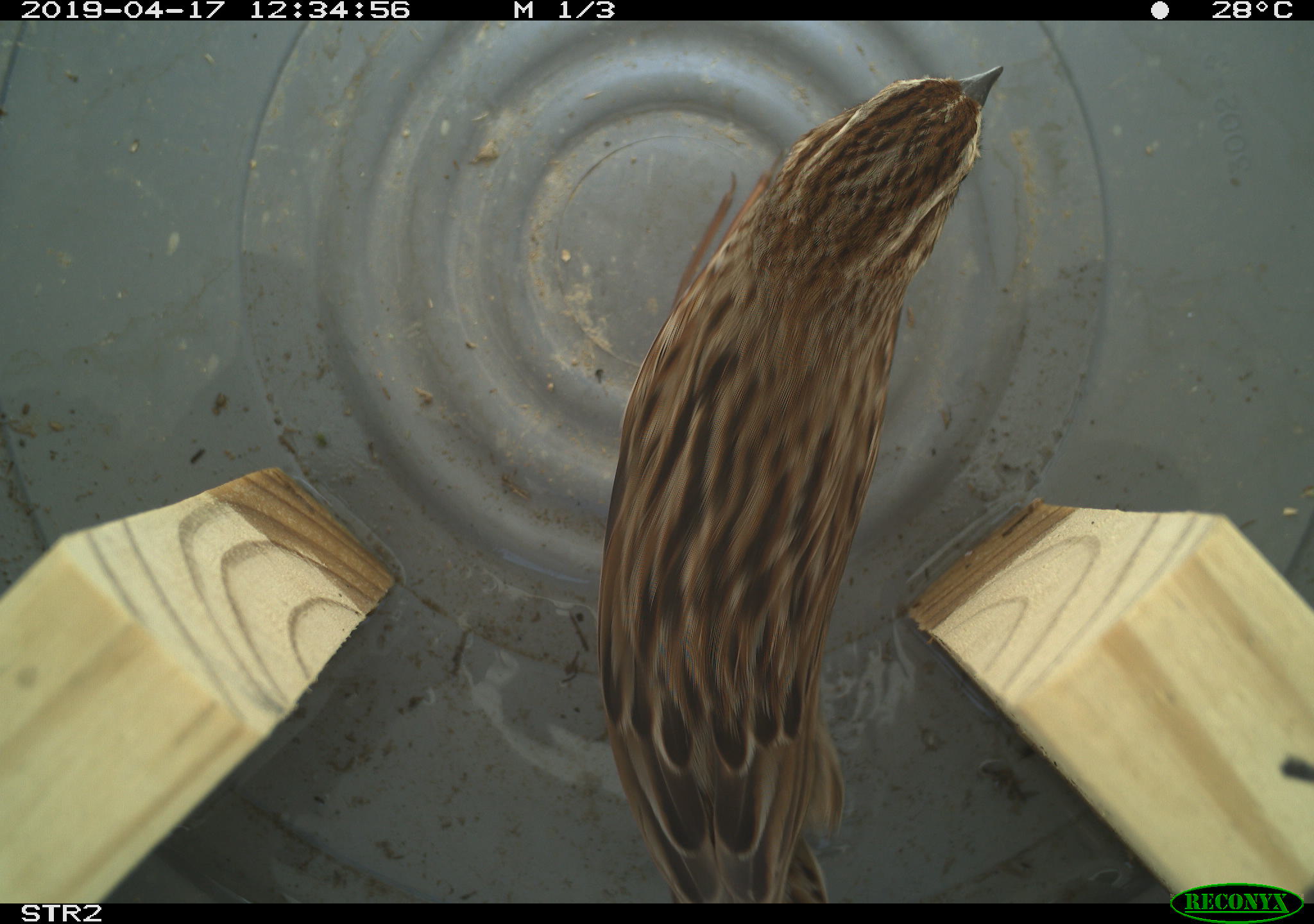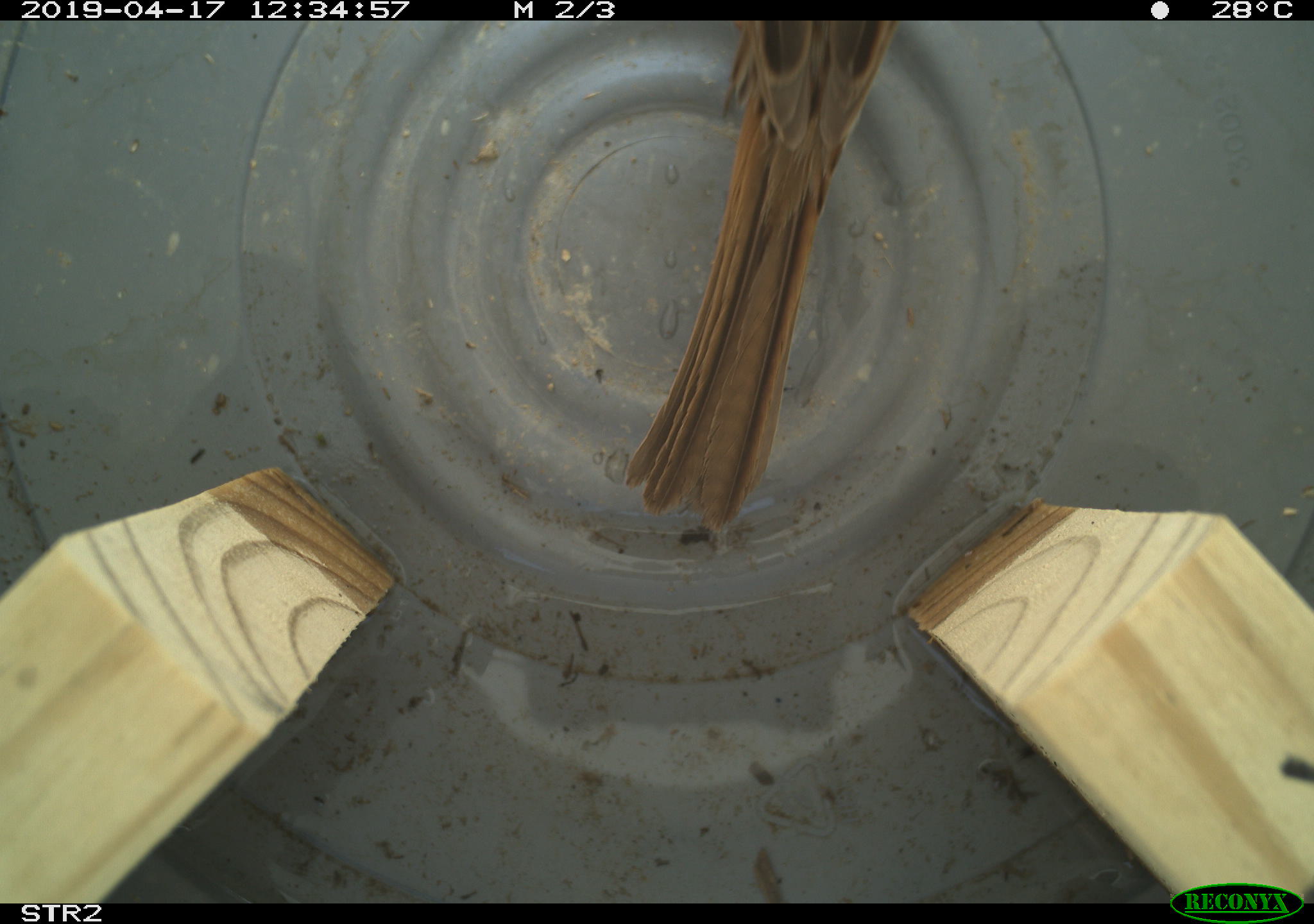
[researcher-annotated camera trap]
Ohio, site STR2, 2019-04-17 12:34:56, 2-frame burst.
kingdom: Animalia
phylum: Chordata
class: Aves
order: Passeriformes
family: Passerellidae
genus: Melospiza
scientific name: Melospiza melodia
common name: song sparrow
Song sparrow (Melospiza melodia).